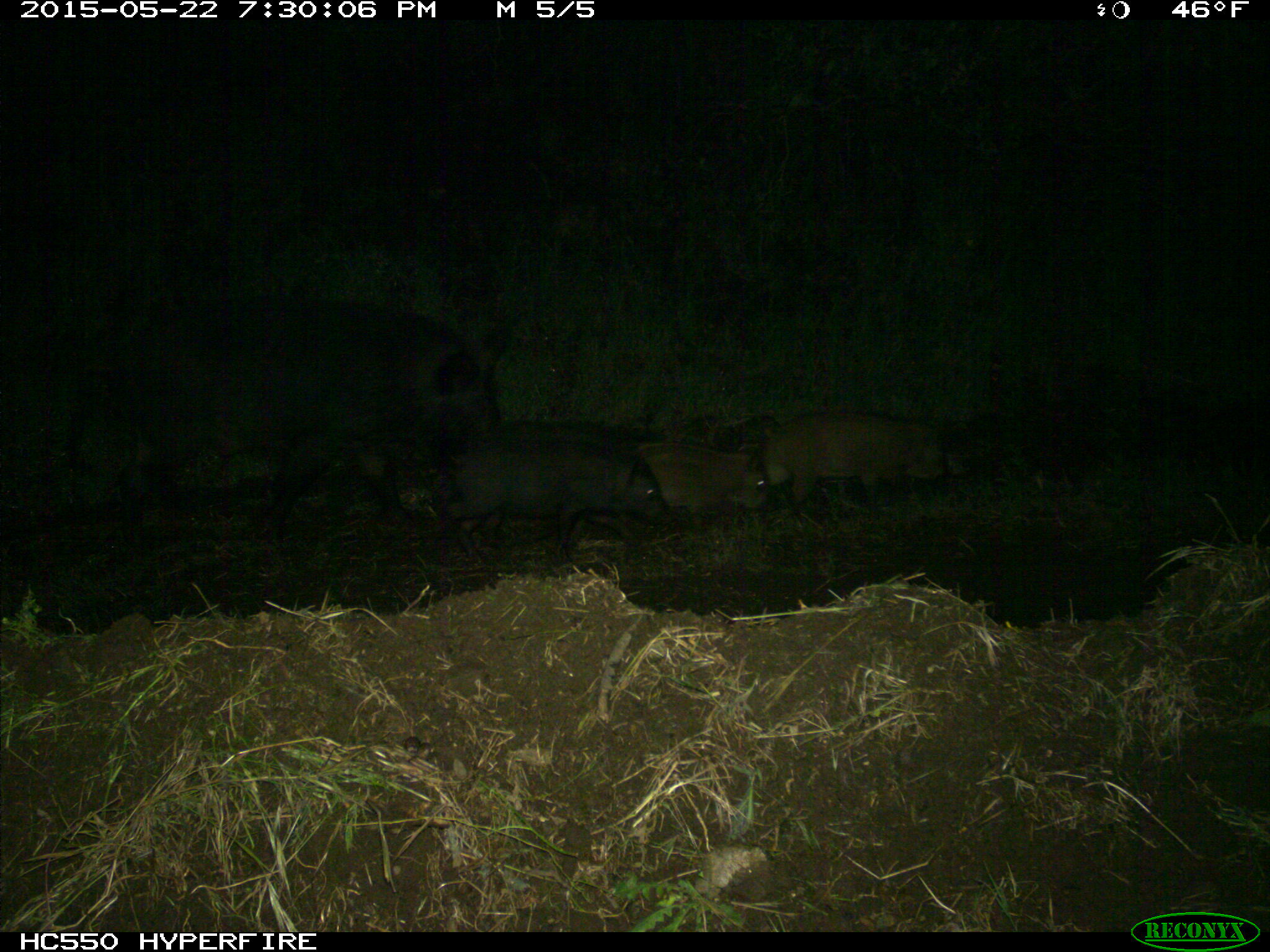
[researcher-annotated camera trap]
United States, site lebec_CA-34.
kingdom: Animalia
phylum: Chordata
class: Mammalia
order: Artiodactyla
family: Suidae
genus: Sus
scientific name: Sus scrofa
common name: wild boar